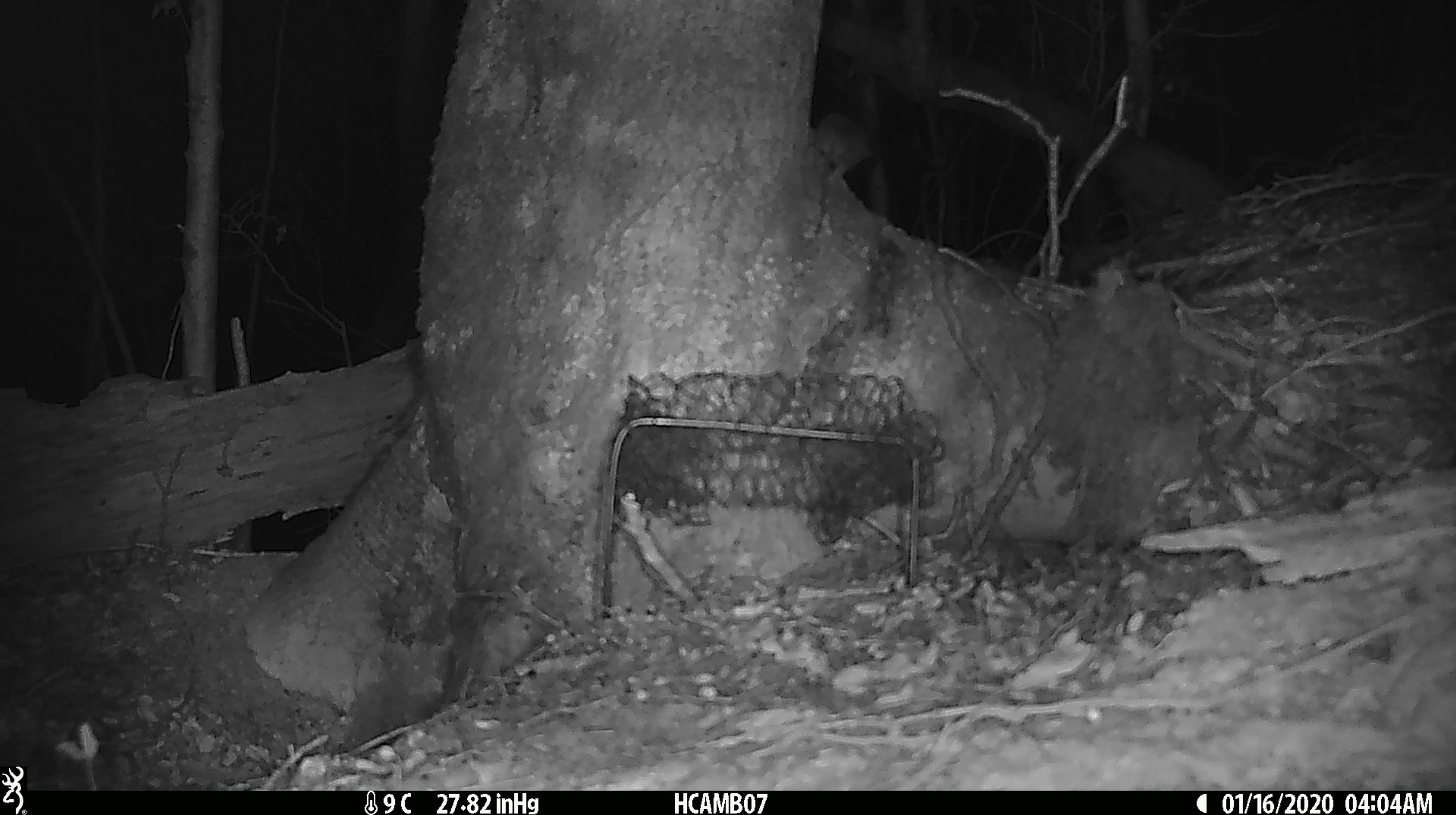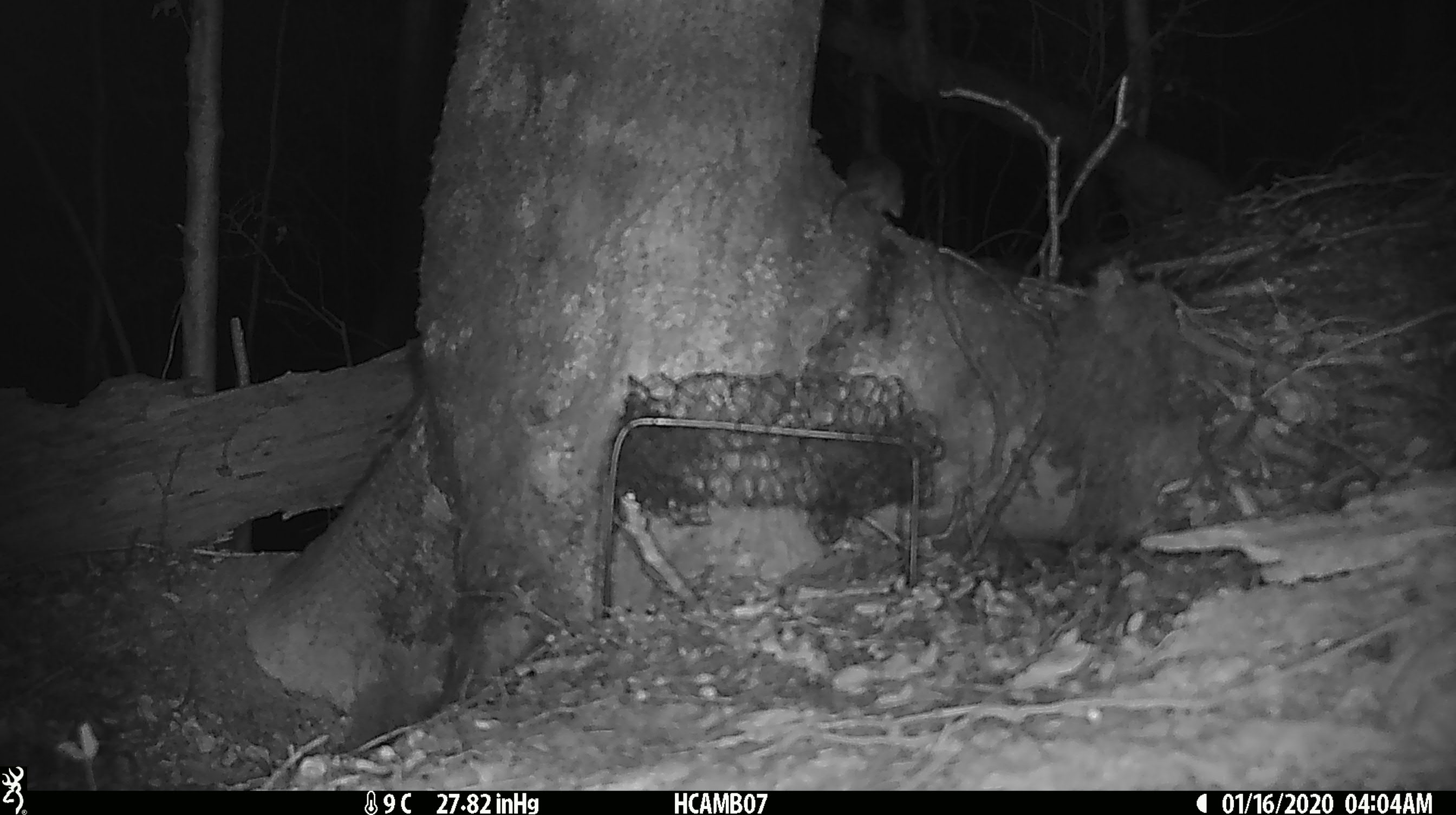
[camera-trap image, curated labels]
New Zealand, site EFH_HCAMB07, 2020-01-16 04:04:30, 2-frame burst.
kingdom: Animalia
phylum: Chordata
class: Mammalia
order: Rodentia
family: Muridae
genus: Mus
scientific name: Mus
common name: mouse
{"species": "mouse (Mus)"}